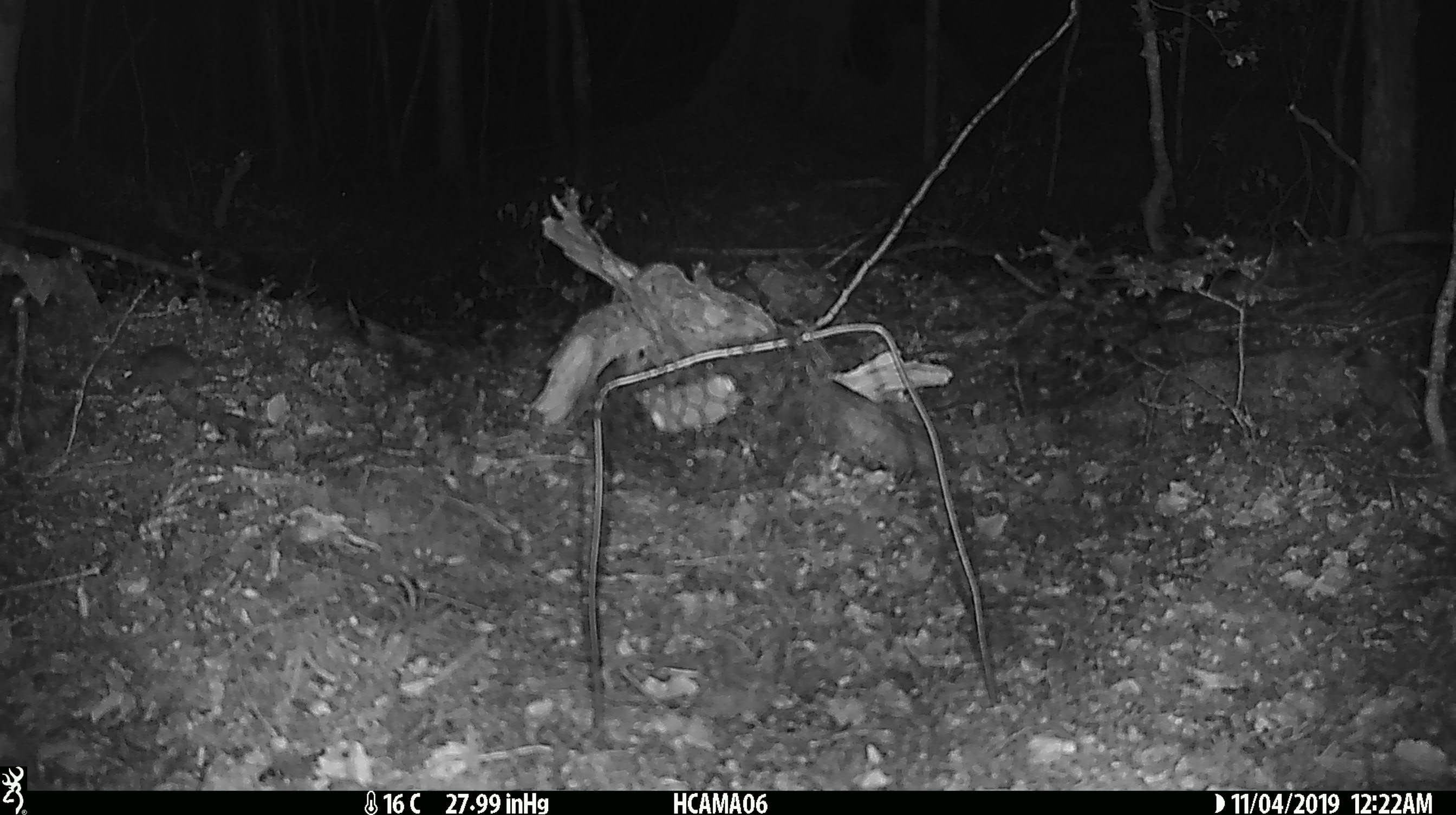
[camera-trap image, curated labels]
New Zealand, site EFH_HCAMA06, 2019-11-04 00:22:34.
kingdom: Animalia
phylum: Chordata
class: Mammalia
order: Rodentia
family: Muridae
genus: Mus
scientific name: Mus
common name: mouse